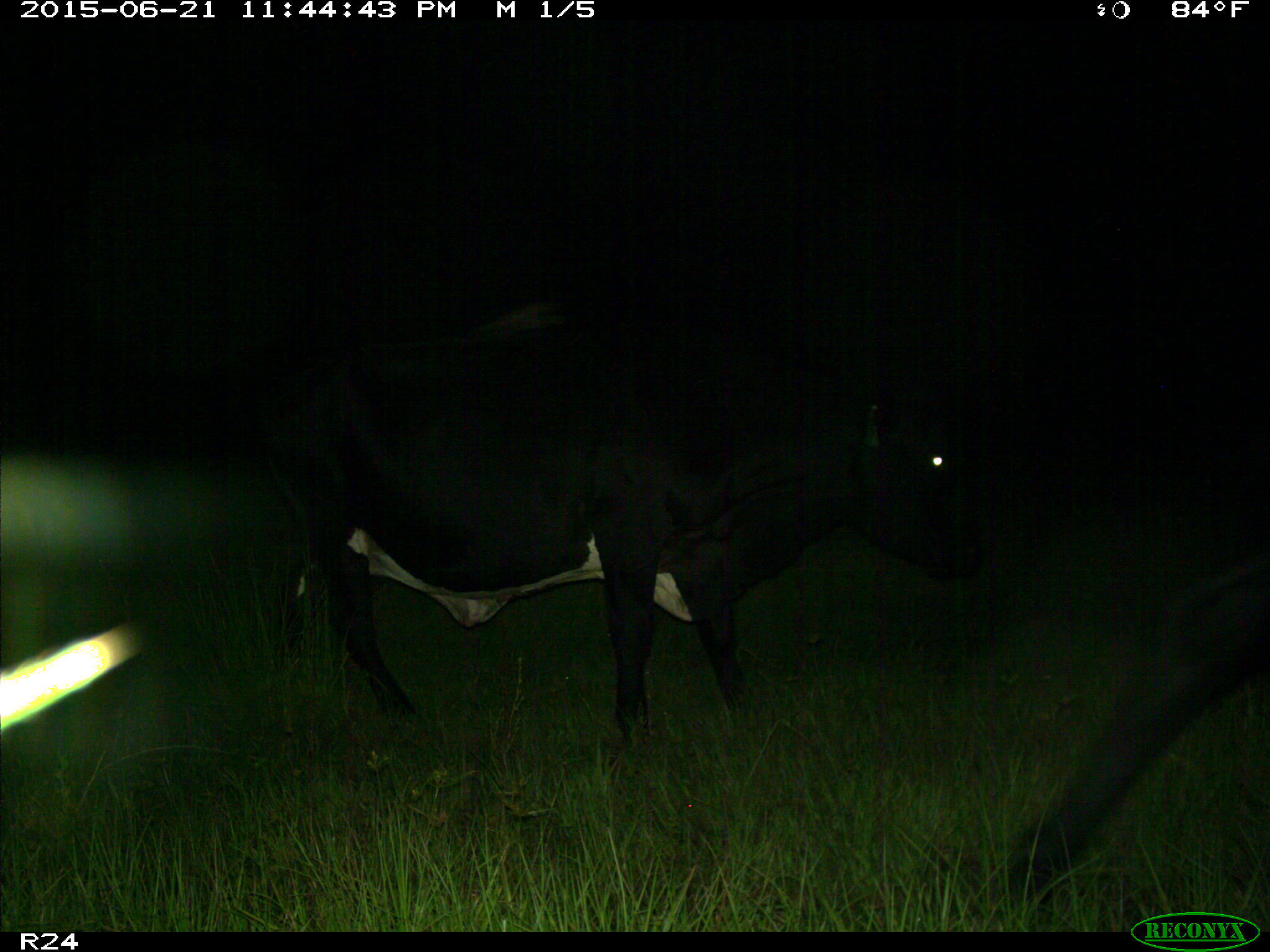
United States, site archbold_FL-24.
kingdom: Animalia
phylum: Chordata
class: Mammalia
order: Artiodactyla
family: Bovidae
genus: Bos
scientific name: Bos taurus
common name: domestic cow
Bos taurus (domestic cow).